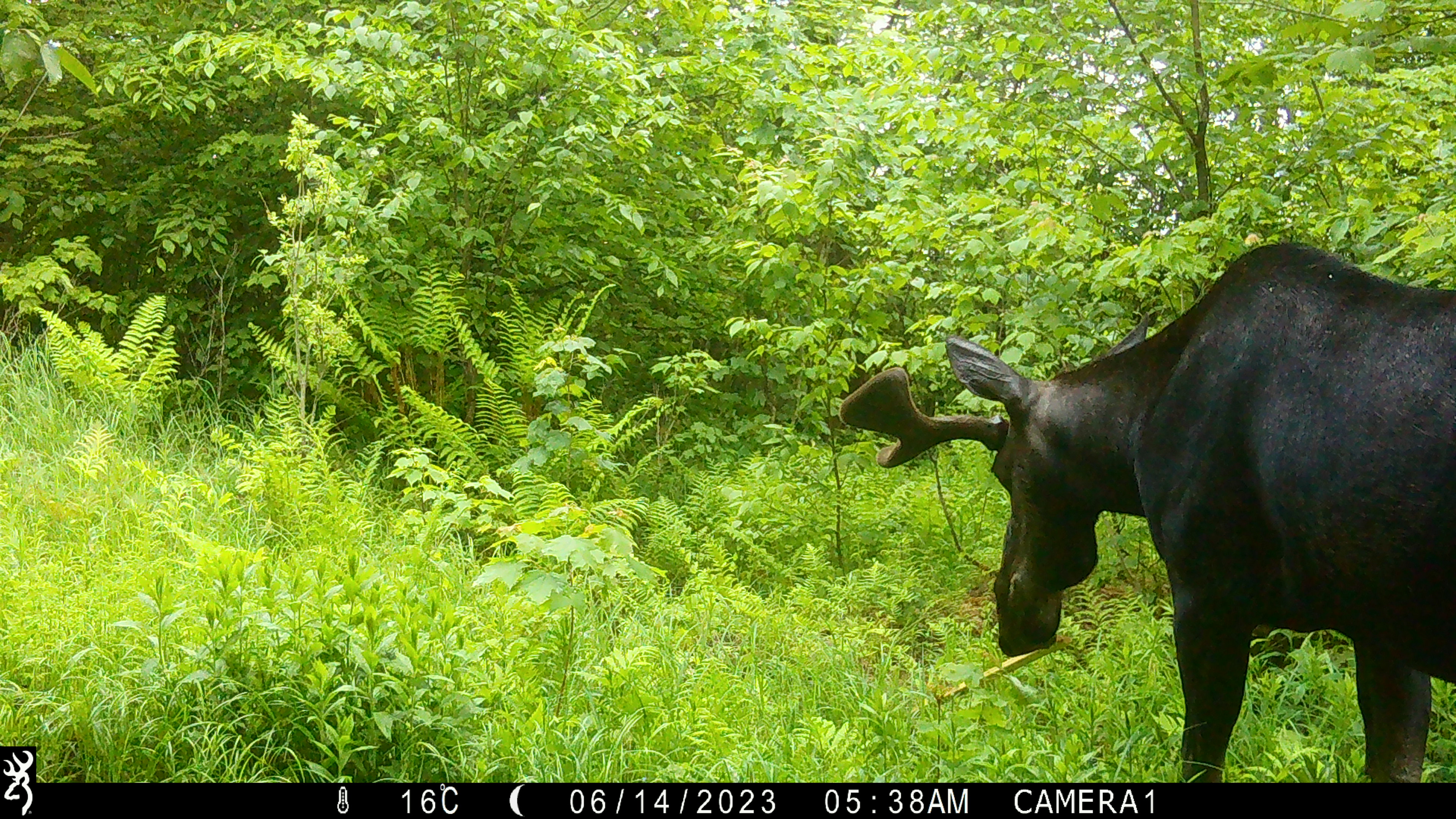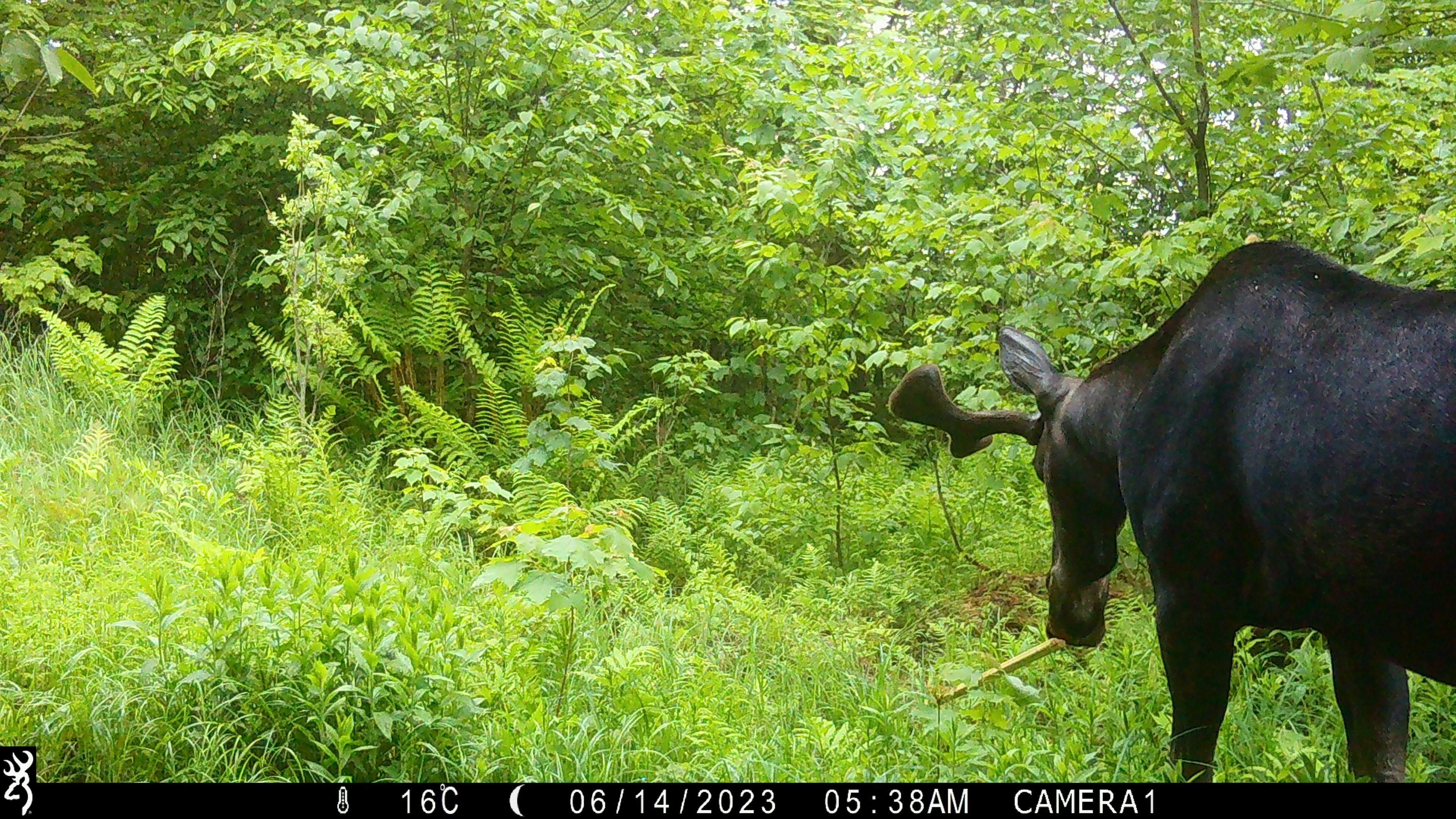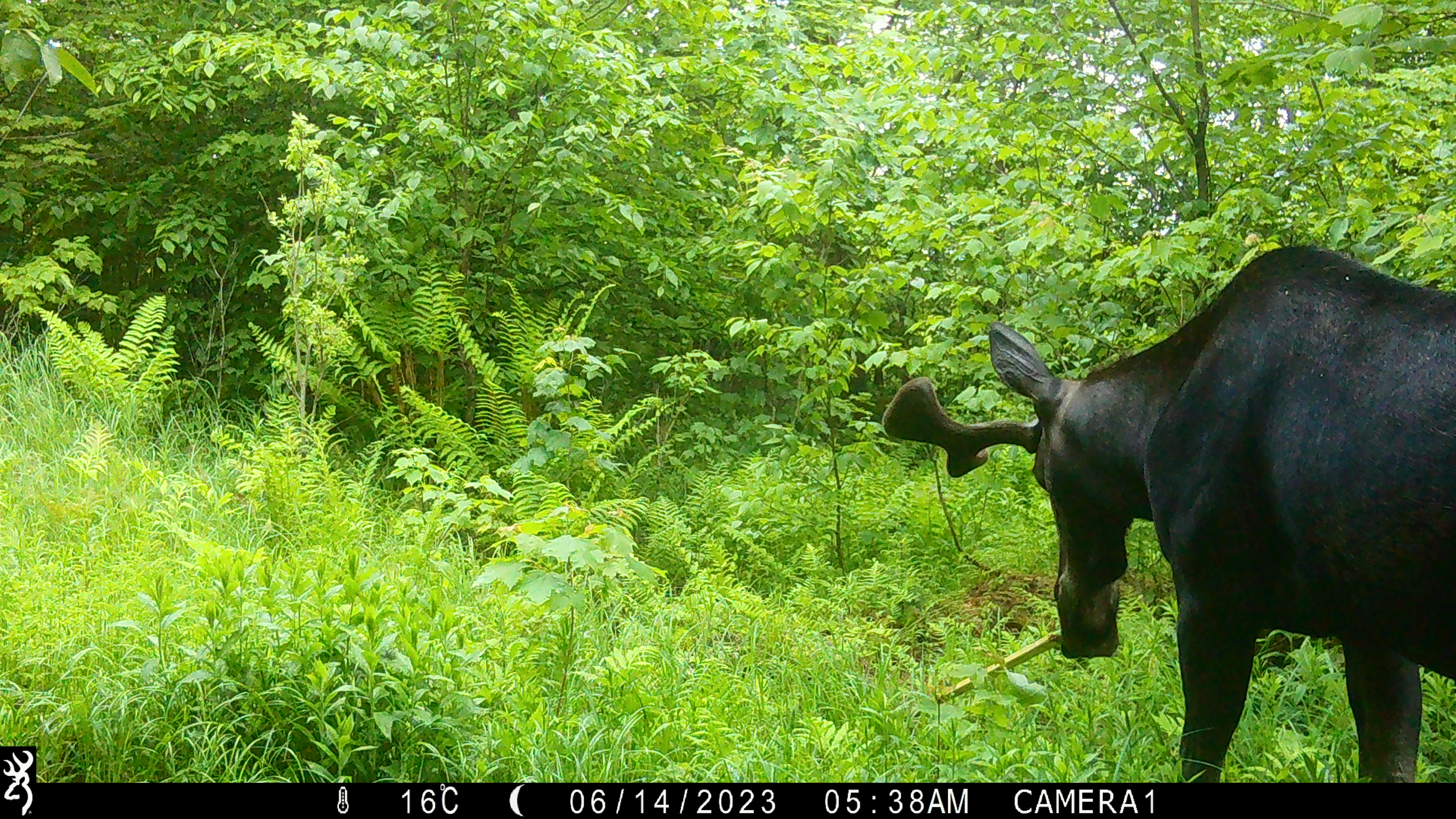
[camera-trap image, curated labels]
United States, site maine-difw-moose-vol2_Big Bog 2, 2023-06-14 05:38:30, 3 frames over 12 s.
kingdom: Animalia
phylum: Chordata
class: Mammalia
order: Artiodactyla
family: Cervidae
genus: Alces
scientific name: Alces alces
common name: moose